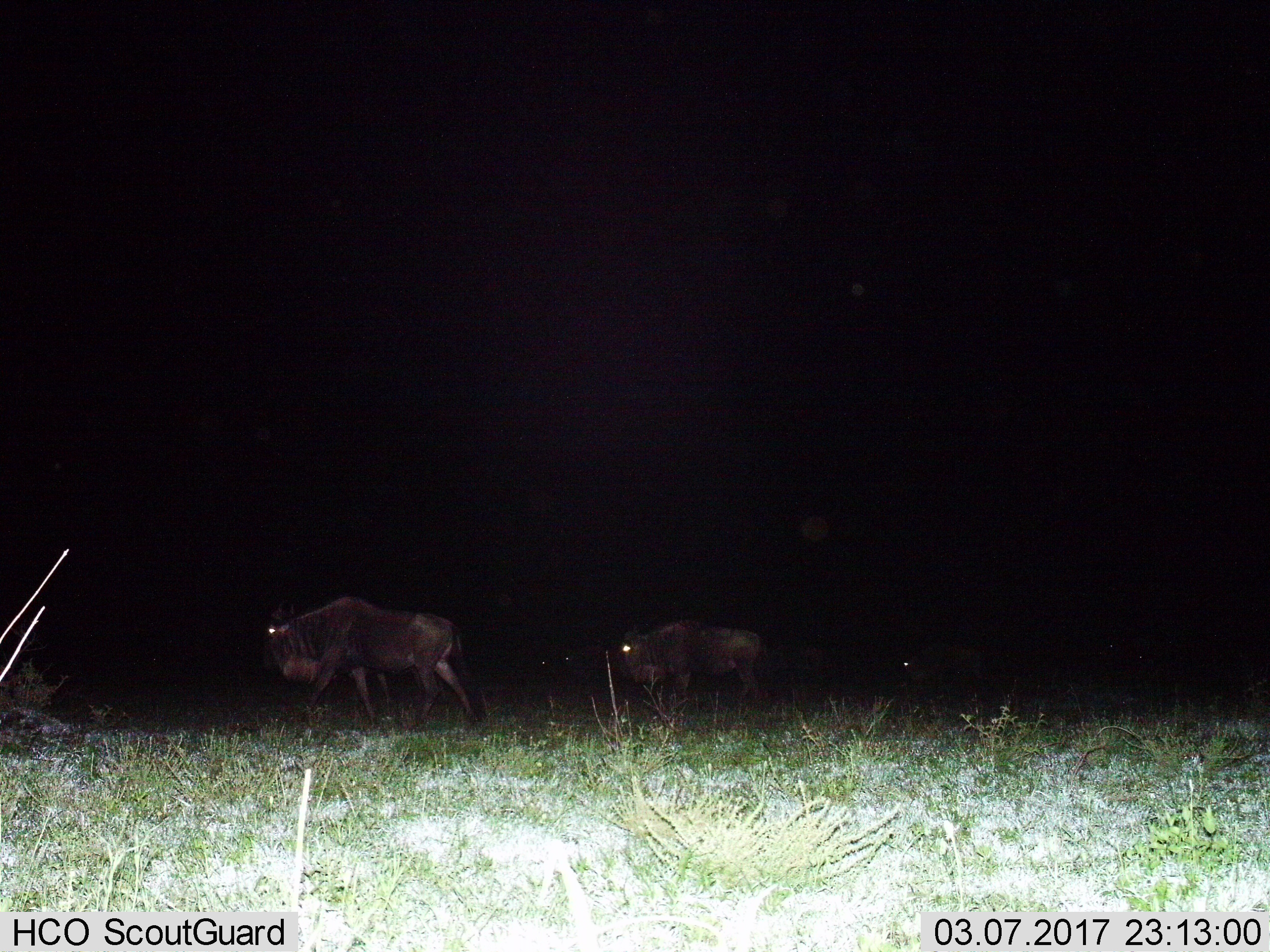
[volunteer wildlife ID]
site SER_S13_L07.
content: unidentified animal